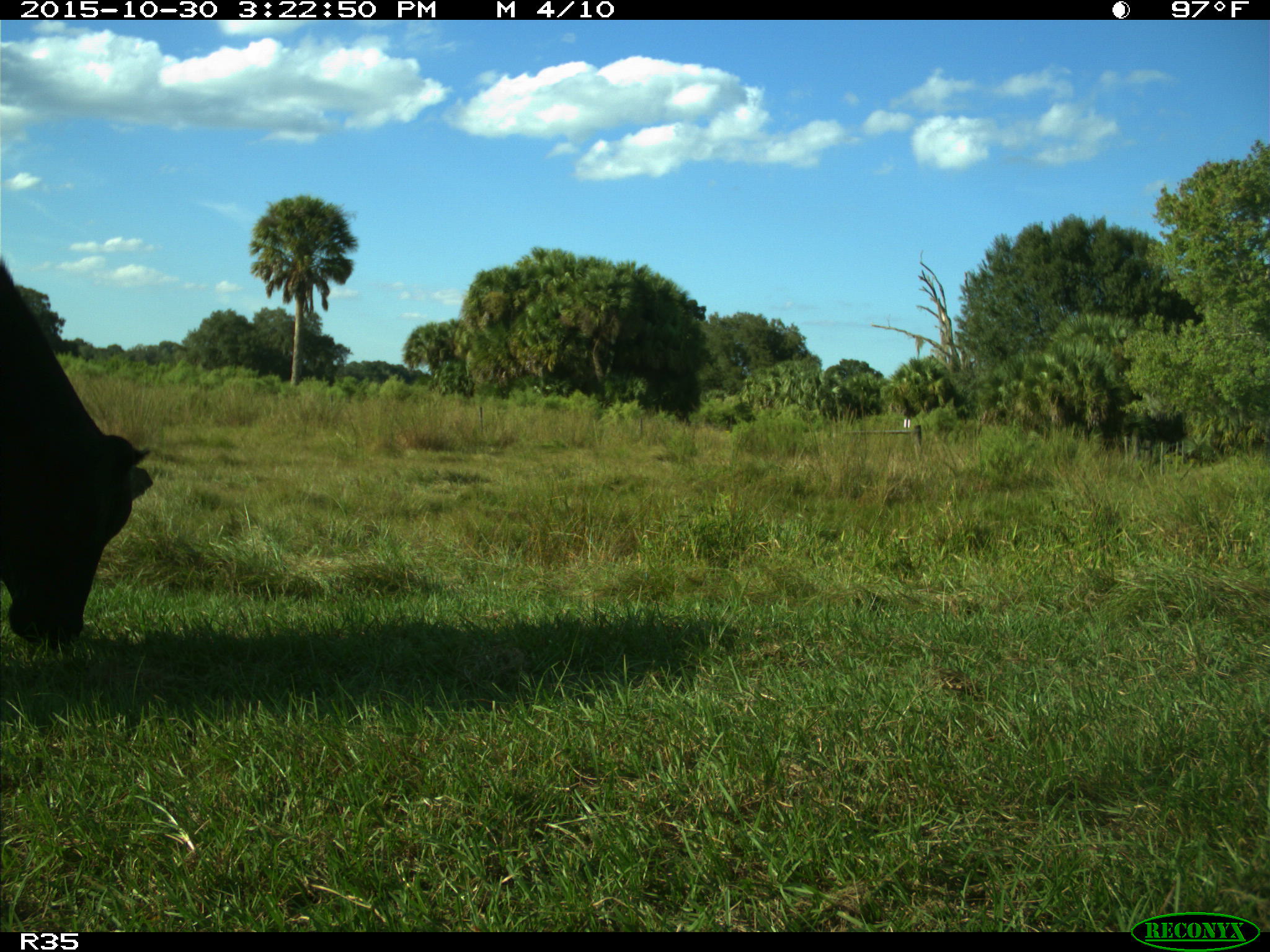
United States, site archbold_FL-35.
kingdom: Animalia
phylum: Chordata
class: Mammalia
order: Artiodactyla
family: Bovidae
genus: Bos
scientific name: Bos taurus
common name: domestic cow